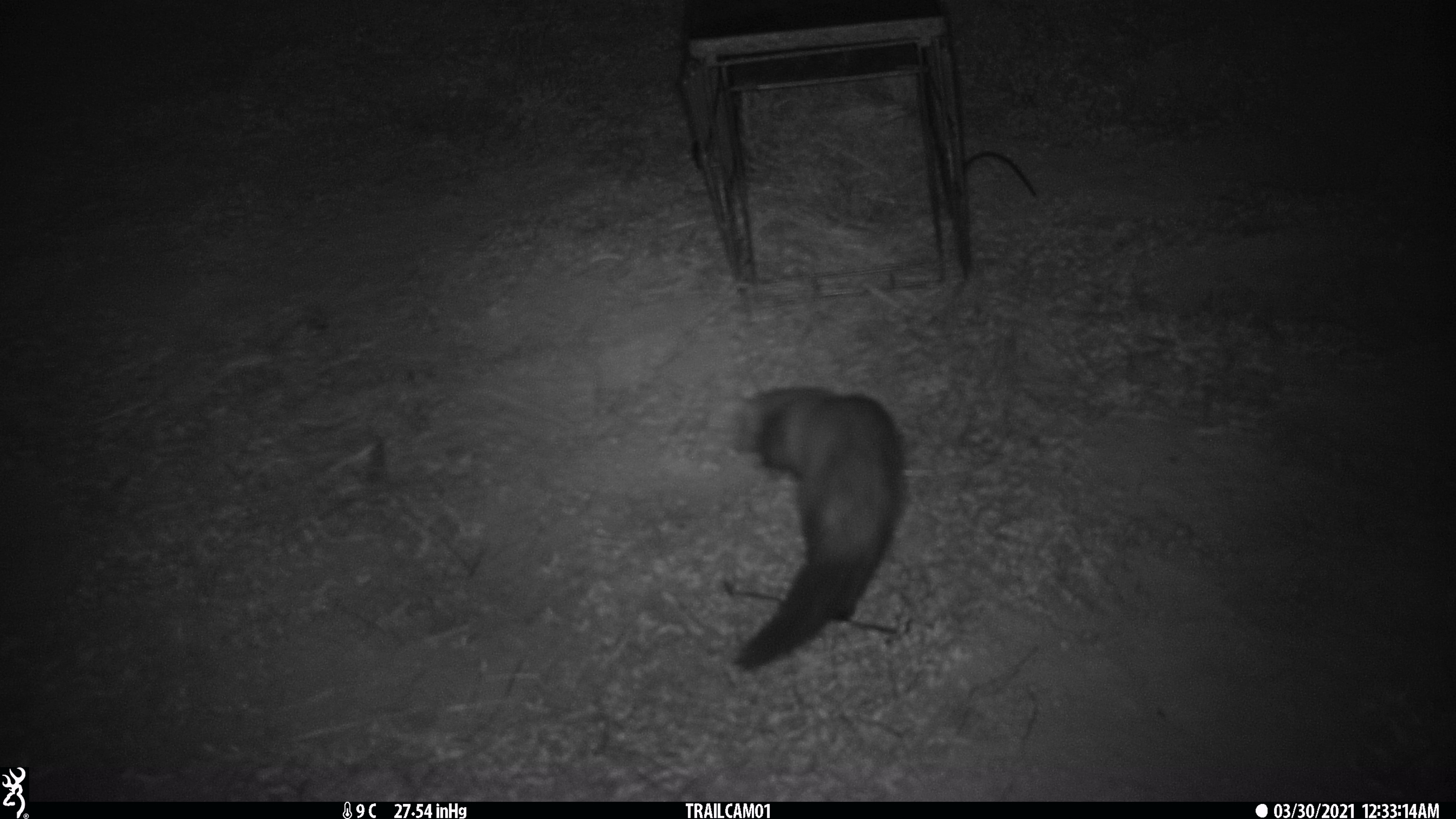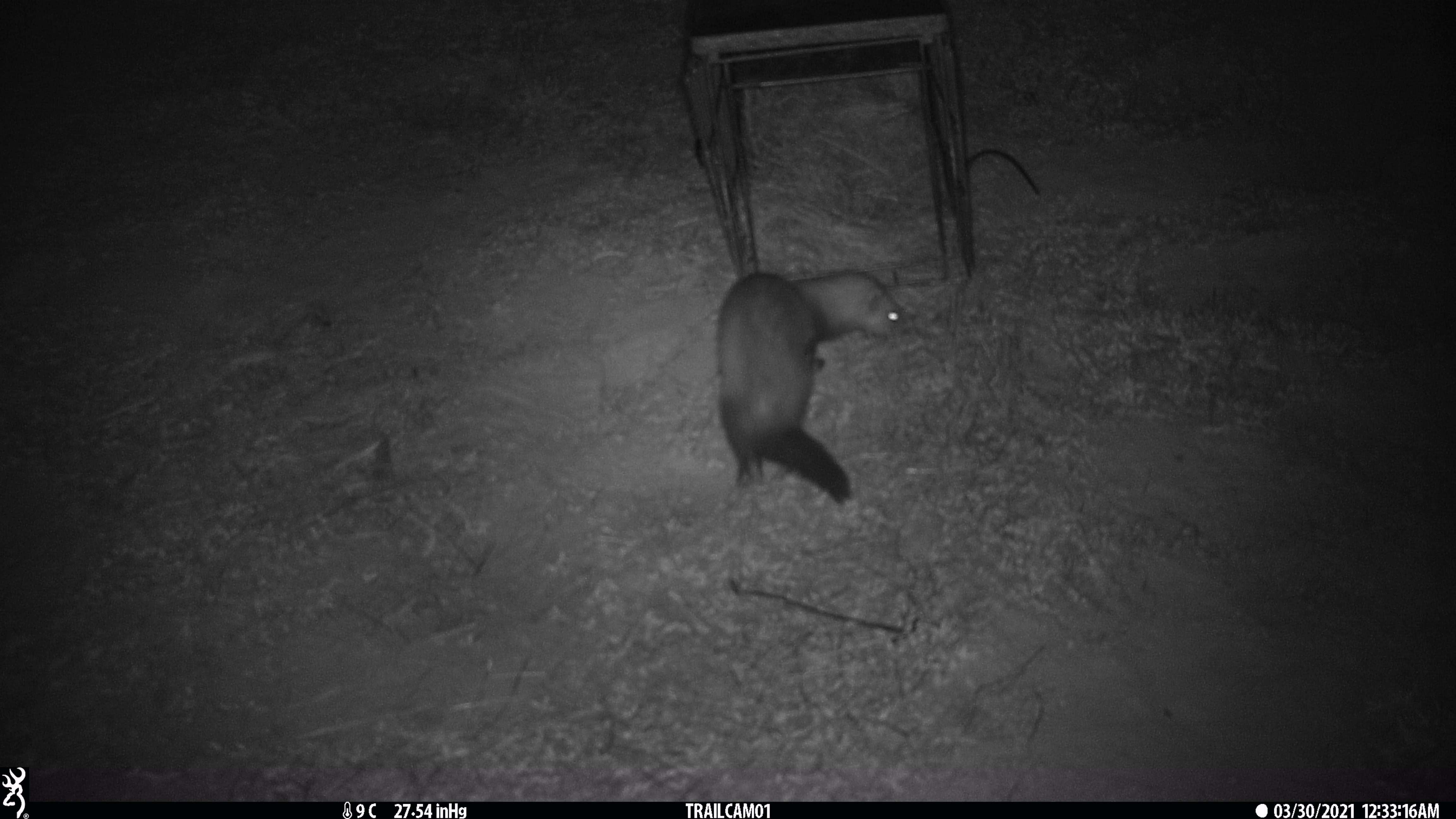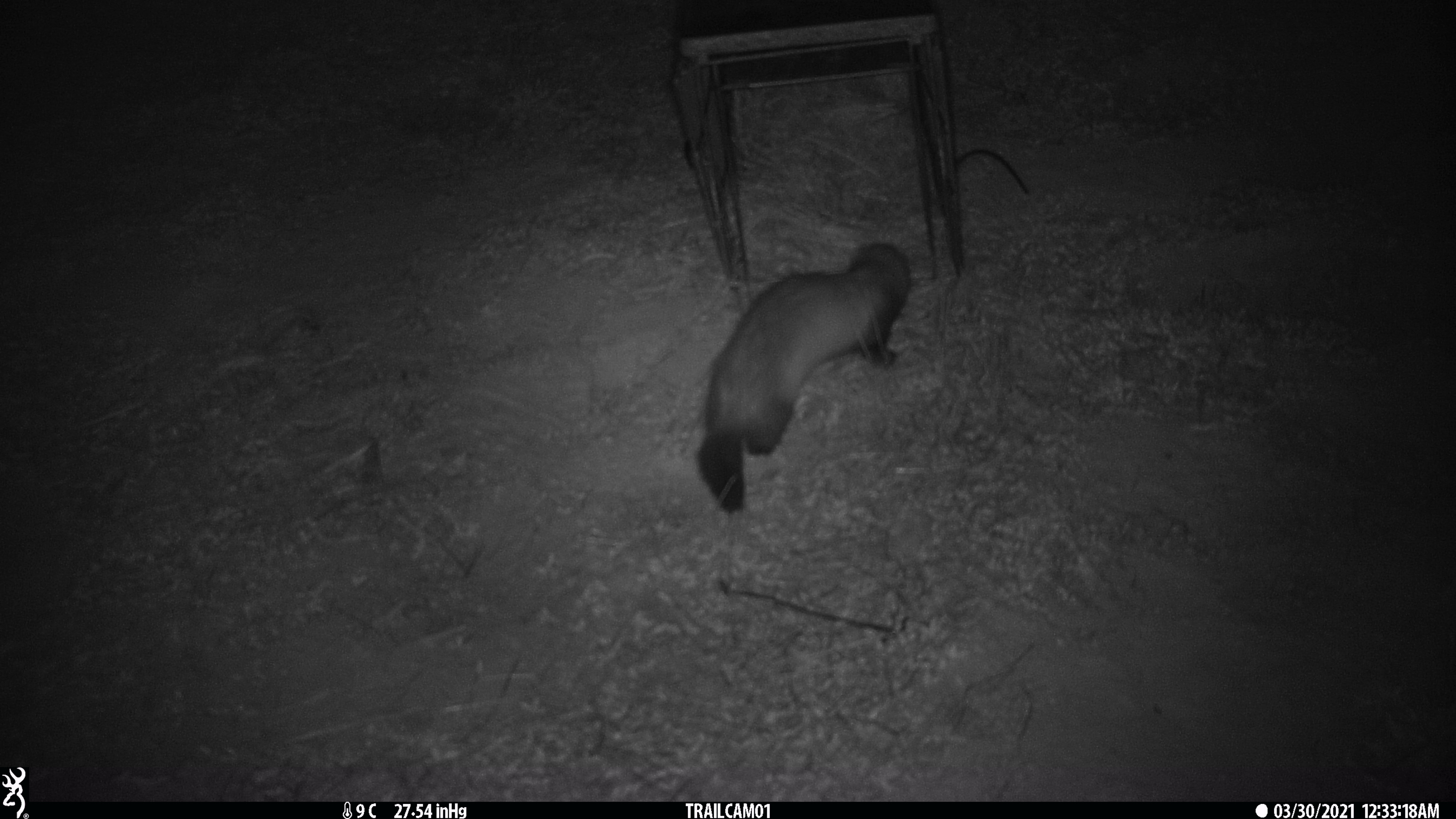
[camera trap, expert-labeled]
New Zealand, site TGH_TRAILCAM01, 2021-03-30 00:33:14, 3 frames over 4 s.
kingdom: Animalia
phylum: Chordata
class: Mammalia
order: Carnivora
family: Mustelidae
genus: Mustela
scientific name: Mustela furo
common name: ferret